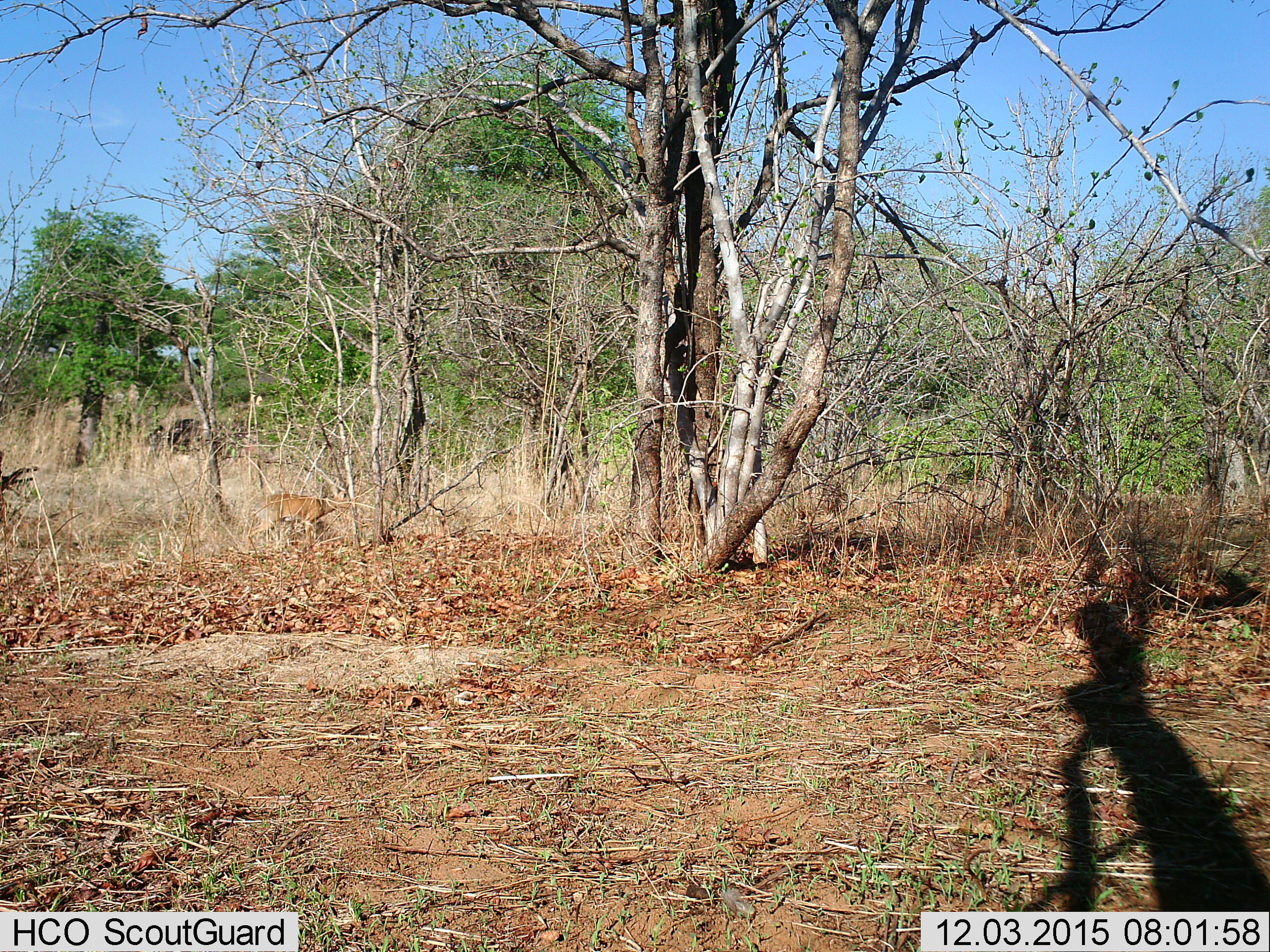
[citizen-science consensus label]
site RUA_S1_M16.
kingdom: Animalia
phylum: Chordata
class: Mammalia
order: Artiodactyla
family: Bovidae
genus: Madoqua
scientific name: Madoqua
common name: dik-dik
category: dikdik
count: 1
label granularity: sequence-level